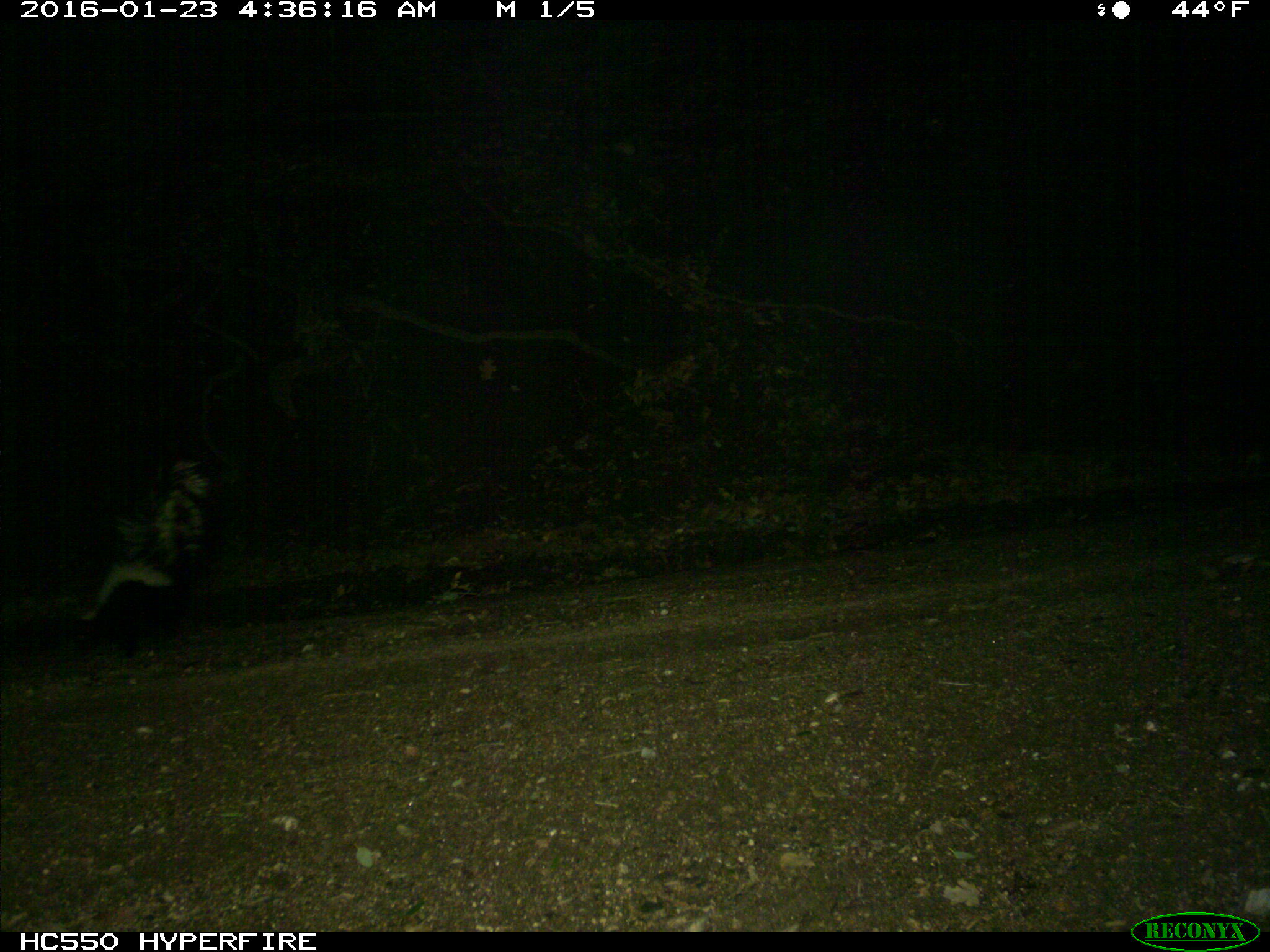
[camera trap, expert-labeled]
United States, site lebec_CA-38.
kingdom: Animalia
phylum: Chordata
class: Mammalia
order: Carnivora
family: Mephitidae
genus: Mephitis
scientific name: Mephitis mephitis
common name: striped skunk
Mephitis mephitis (striped skunk).